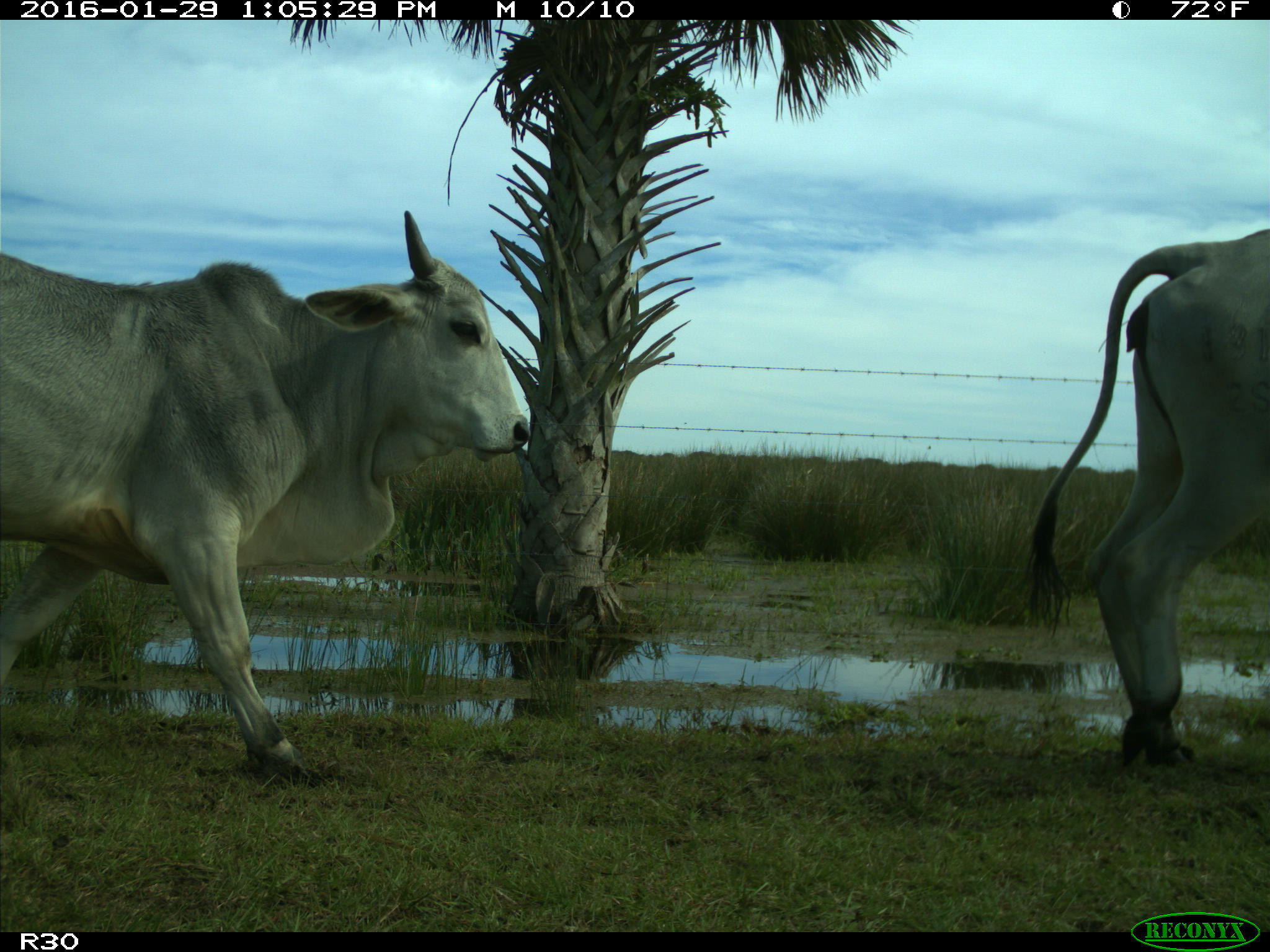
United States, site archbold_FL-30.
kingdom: Animalia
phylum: Chordata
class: Mammalia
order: Artiodactyla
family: Bovidae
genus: Bos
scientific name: Bos taurus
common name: domestic cow